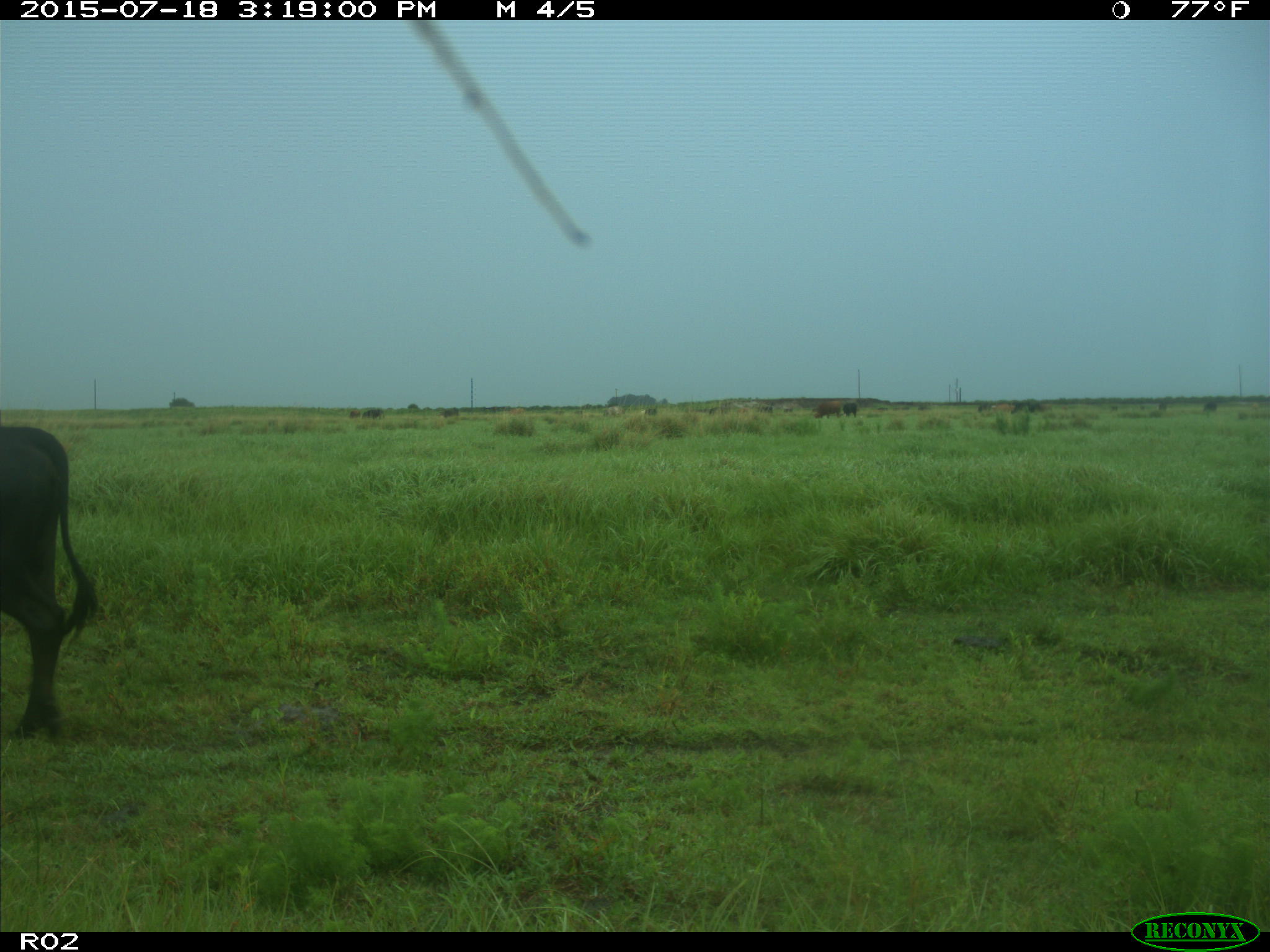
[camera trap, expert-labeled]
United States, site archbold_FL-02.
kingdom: Animalia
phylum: Chordata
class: Mammalia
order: Artiodactyla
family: Bovidae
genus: Bos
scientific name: Bos taurus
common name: domestic cow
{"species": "Bos taurus (domestic cow)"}